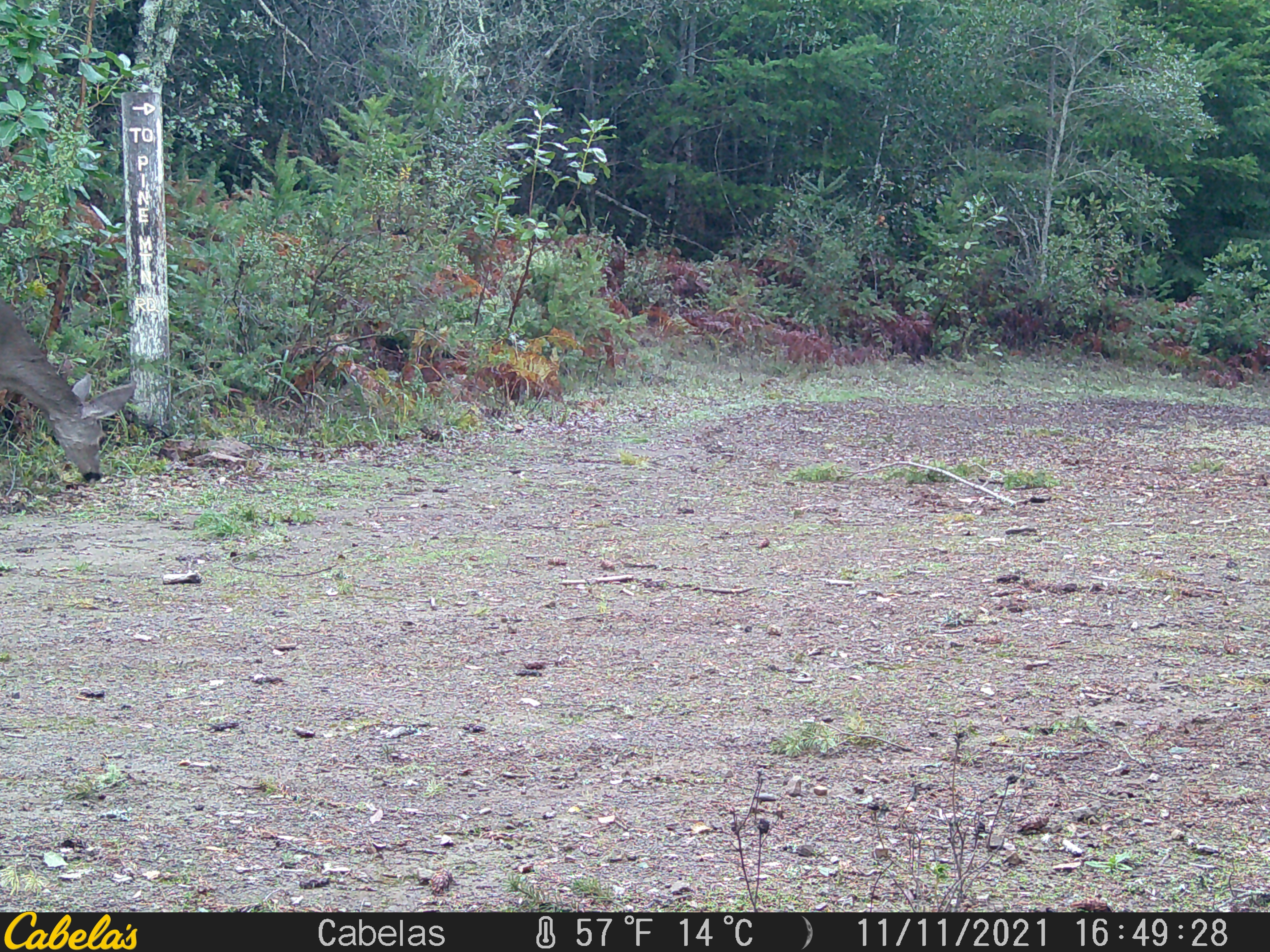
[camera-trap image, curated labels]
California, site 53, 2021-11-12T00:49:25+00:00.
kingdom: Animalia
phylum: Chordata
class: Mammalia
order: Artiodactyla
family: Cervidae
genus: Odocoileus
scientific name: Odocoileus hemionus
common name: mule deer